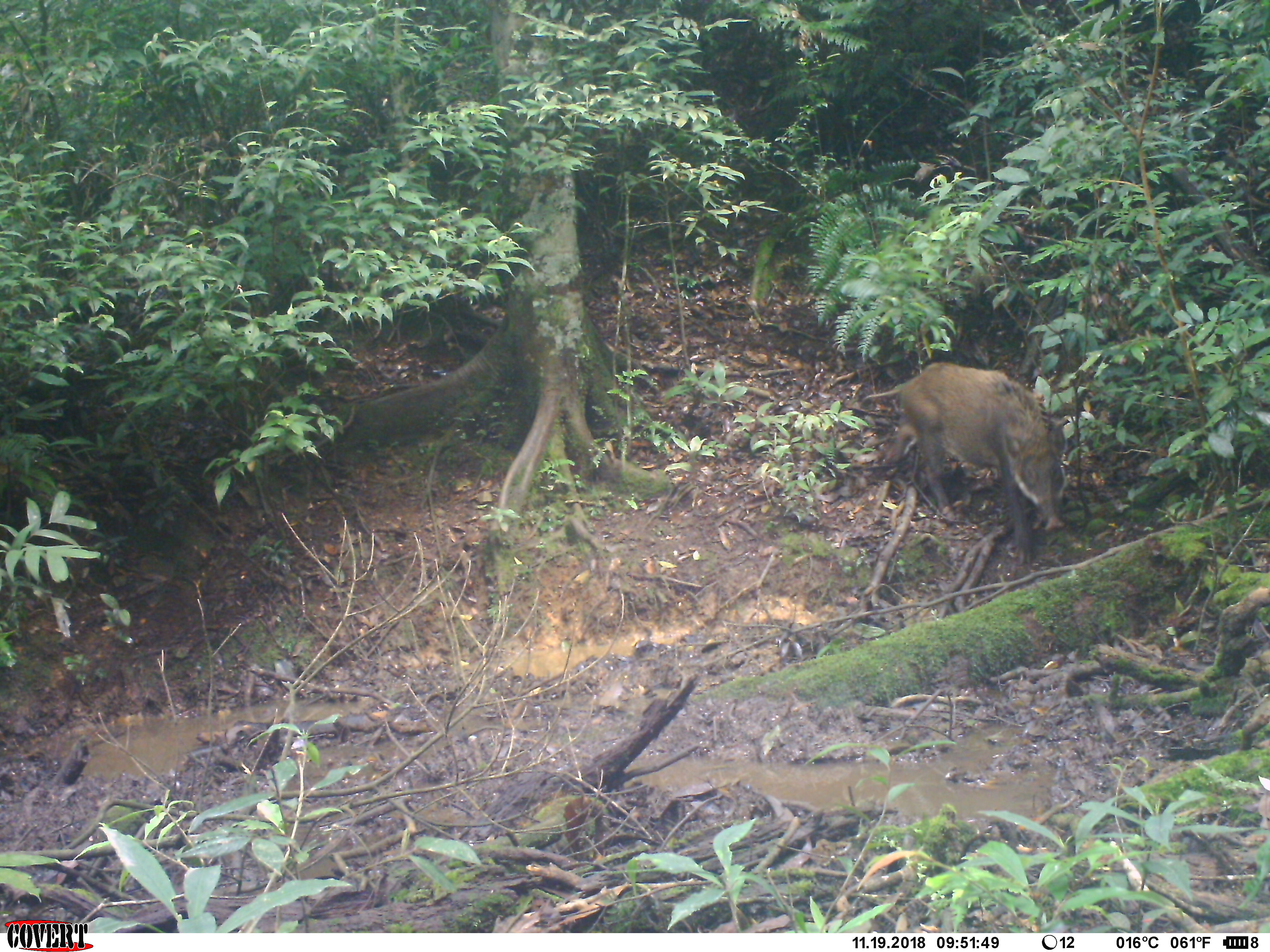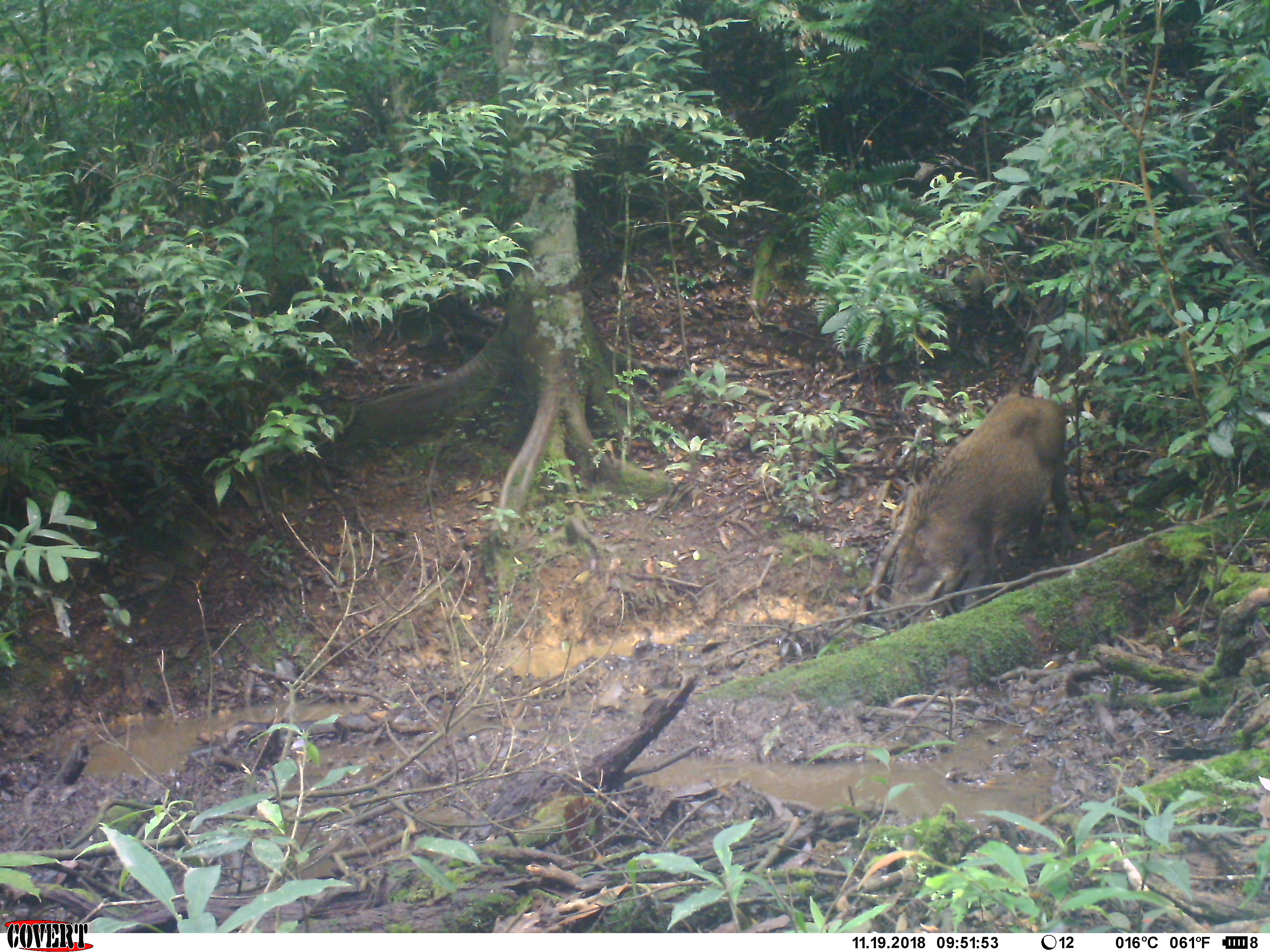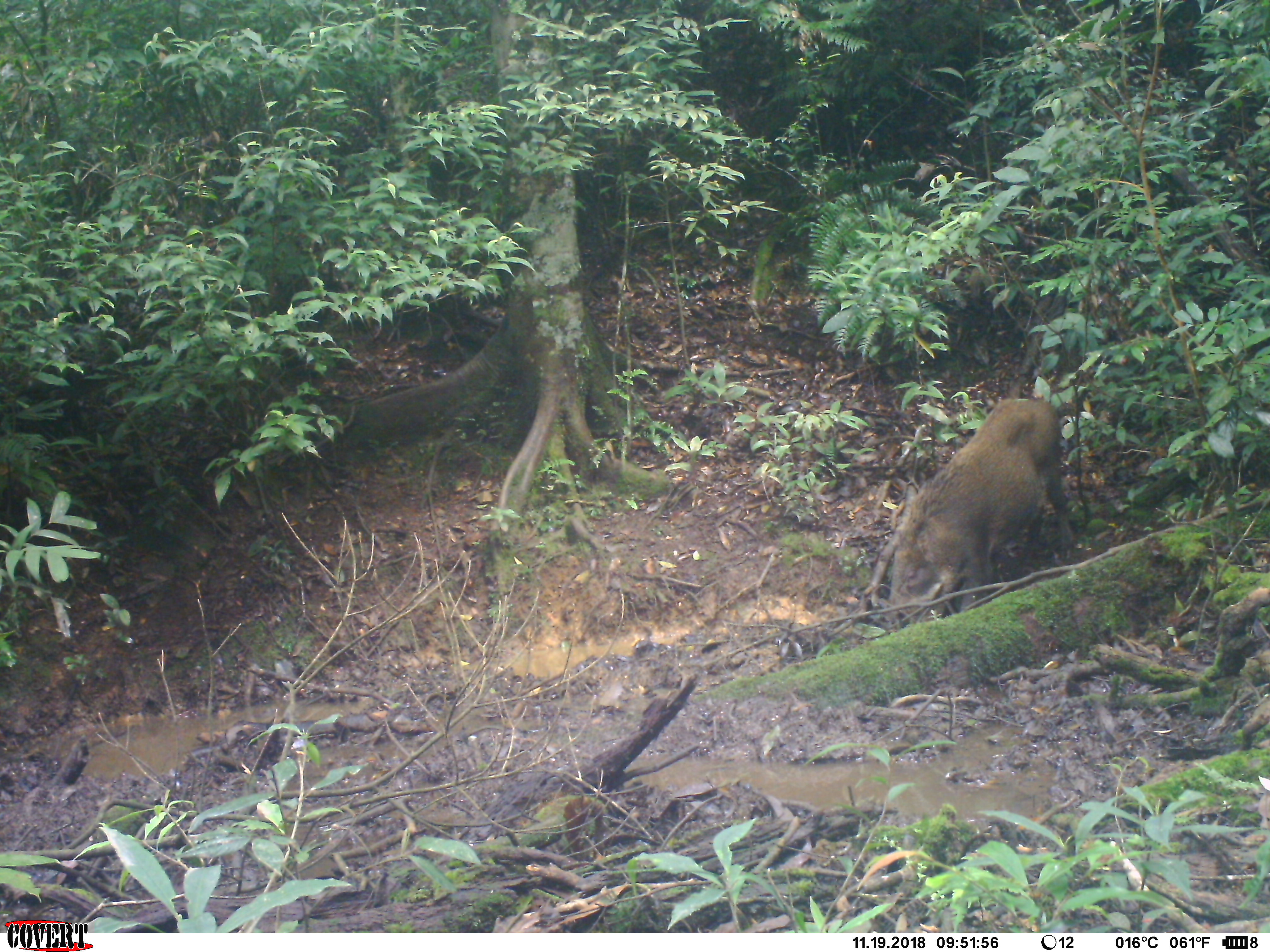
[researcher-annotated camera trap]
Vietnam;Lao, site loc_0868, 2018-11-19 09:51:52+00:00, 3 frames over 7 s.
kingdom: Animalia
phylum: Chordata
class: Mammalia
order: Artiodactyla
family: Suidae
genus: Sus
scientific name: Sus scrofa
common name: eurasian wild pig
Eurasian wild pig (Sus scrofa). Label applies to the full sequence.